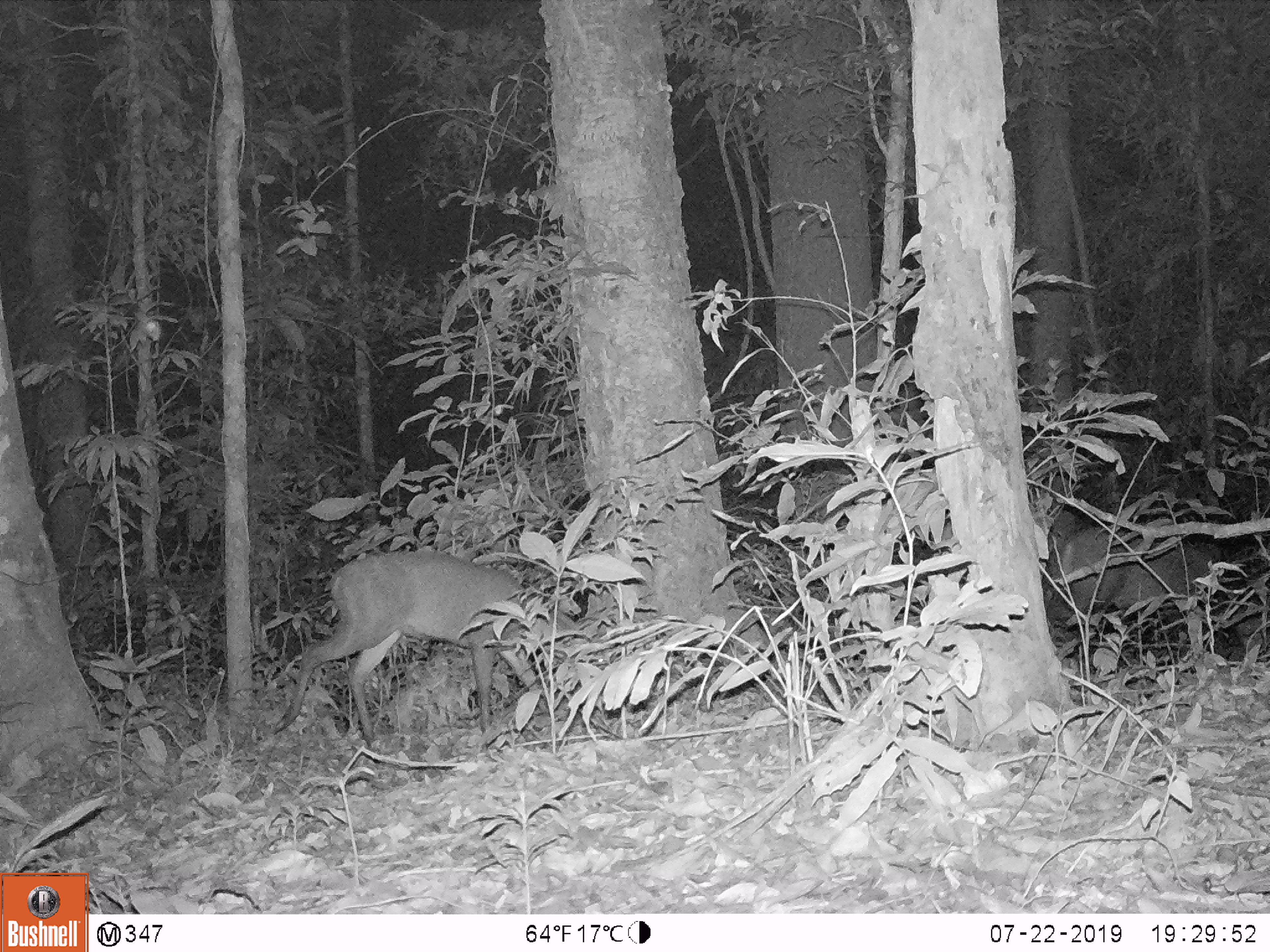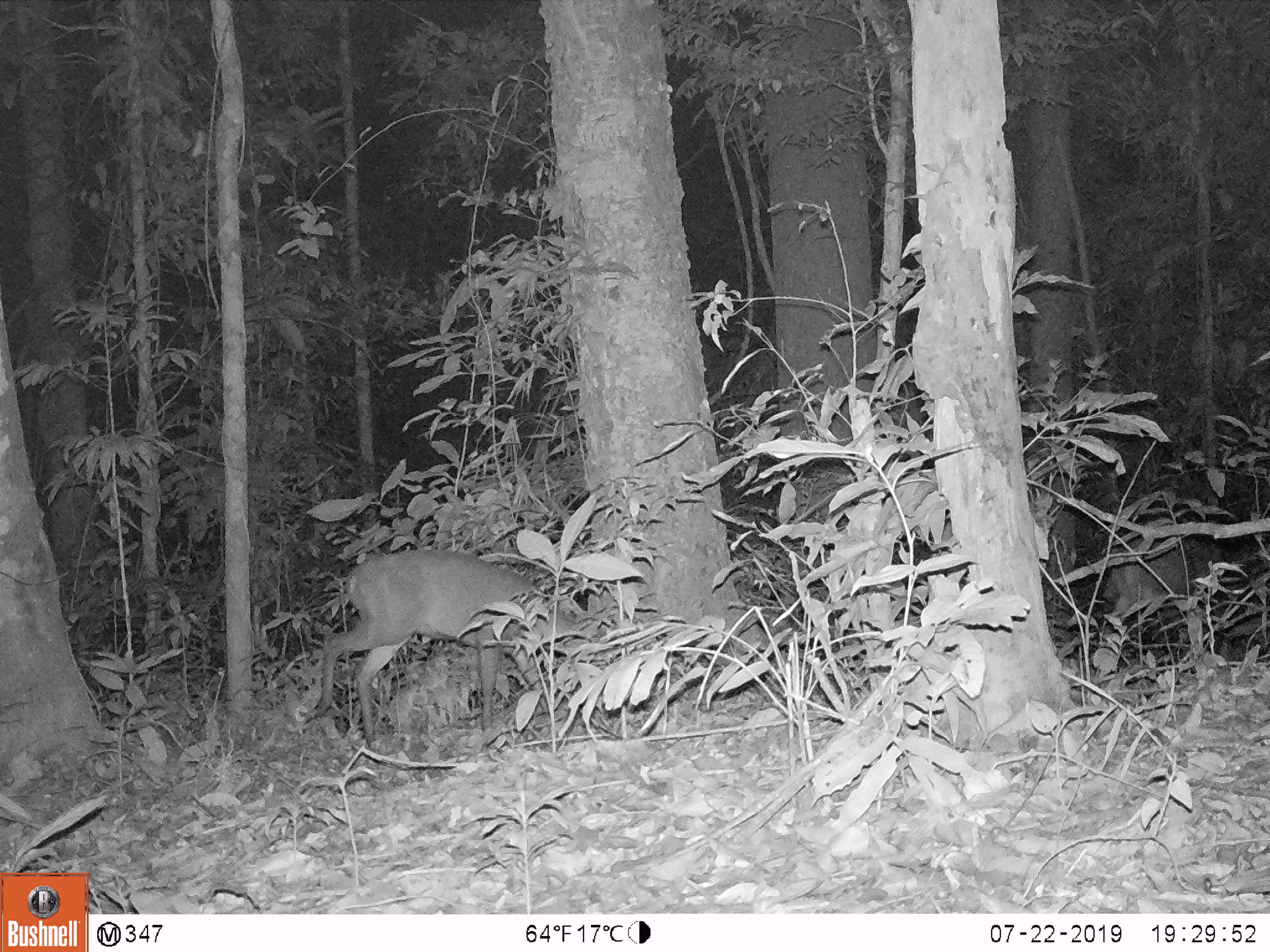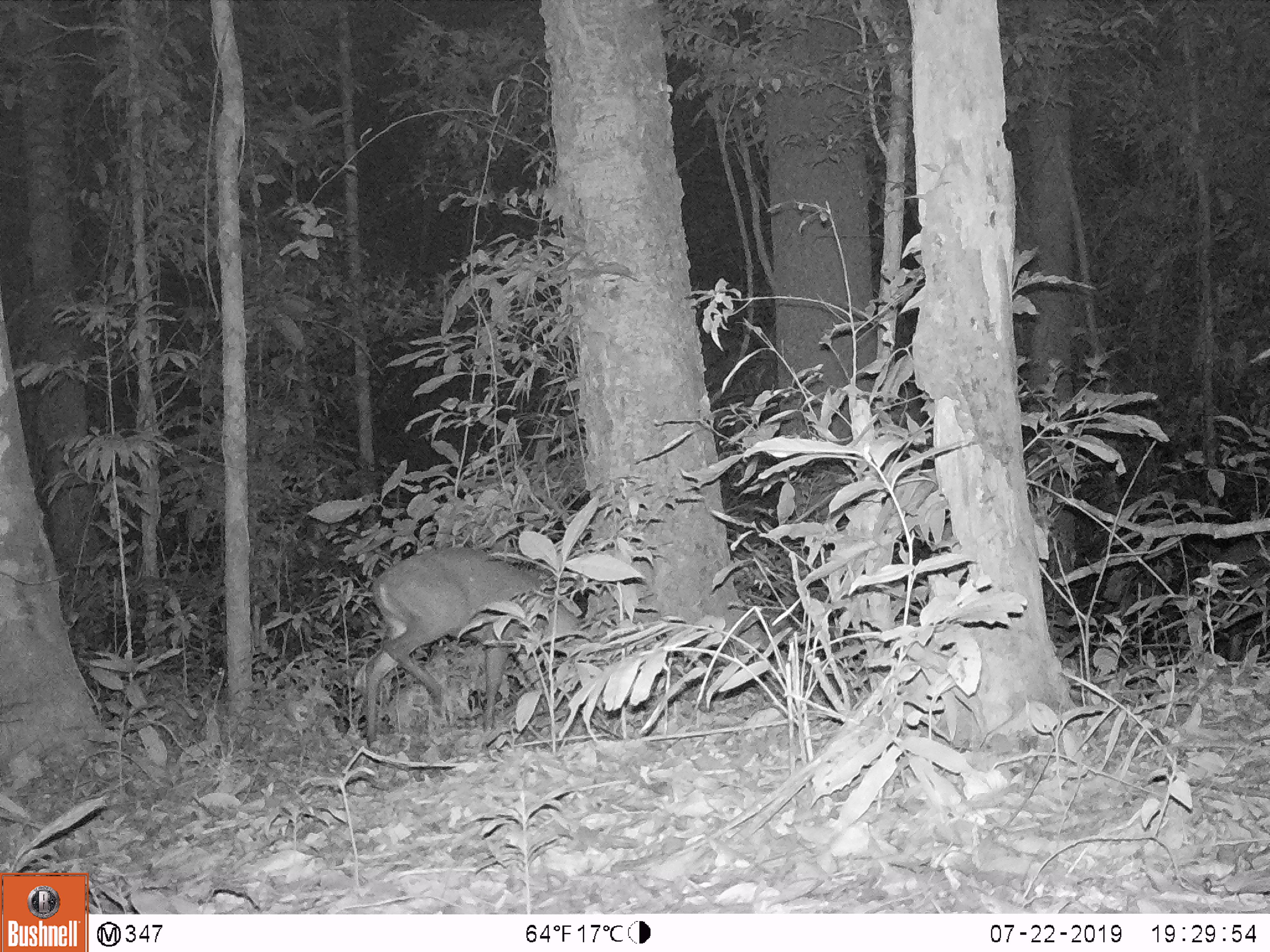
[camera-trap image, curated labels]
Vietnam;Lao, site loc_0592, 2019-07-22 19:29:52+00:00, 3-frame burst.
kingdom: Animalia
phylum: Chordata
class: Mammalia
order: Artiodactyla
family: Cervidae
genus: Muntiacus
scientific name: Muntiacus rooseveltorum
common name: roosevelt's muntjac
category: roosevelts muntjac group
Roosevelts muntjac group (roosevelt's muntjac) (Muntiacus rooseveltorum). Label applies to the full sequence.